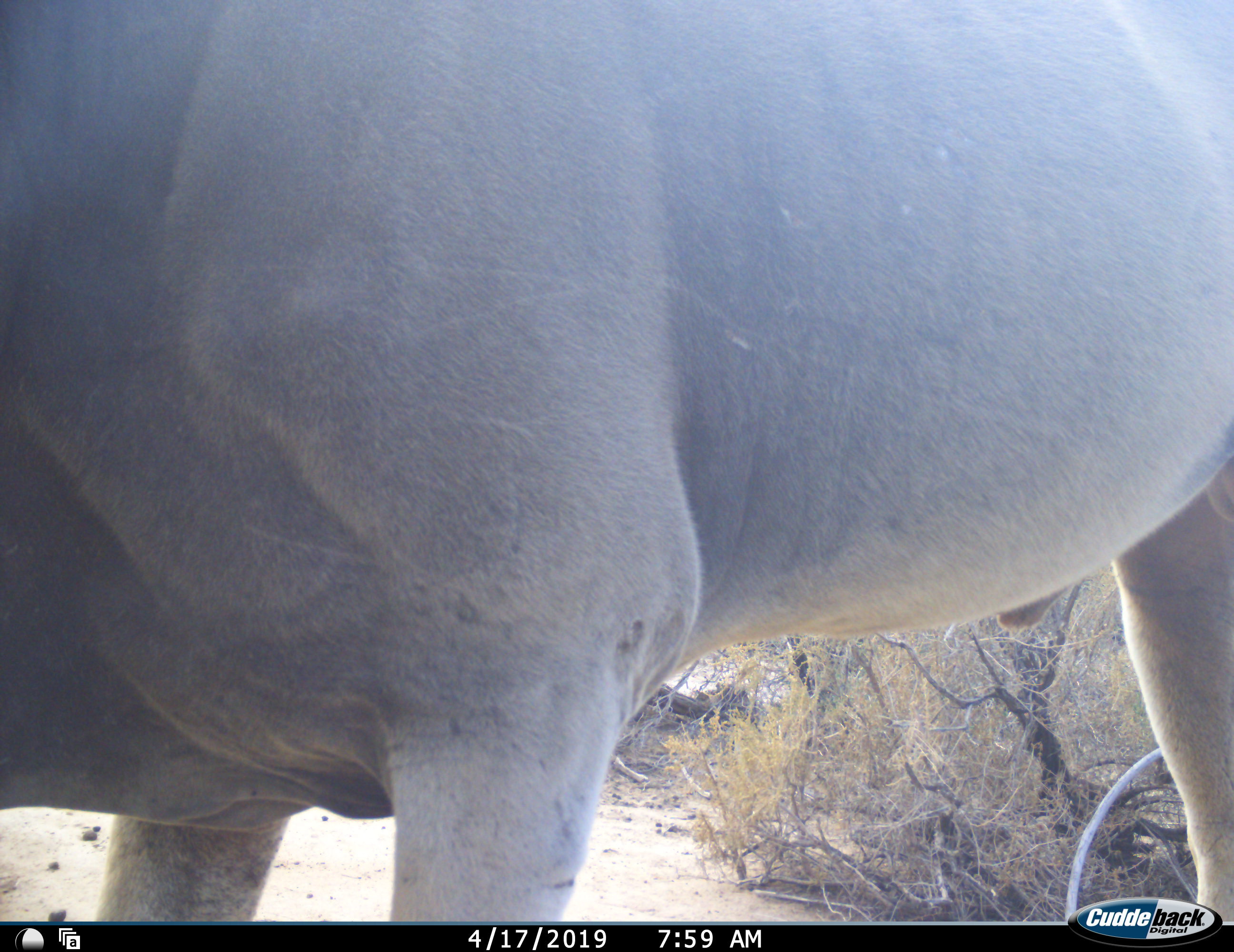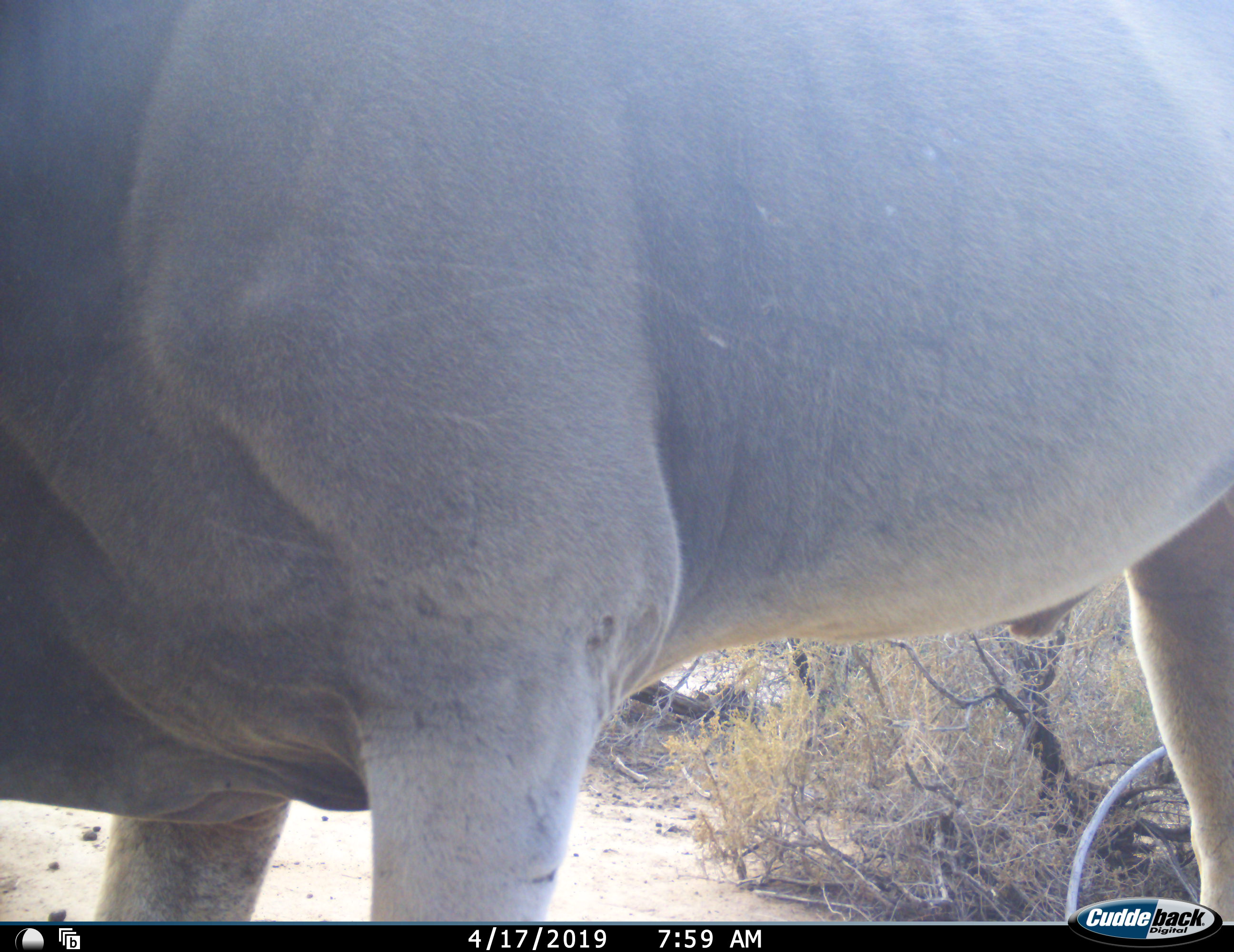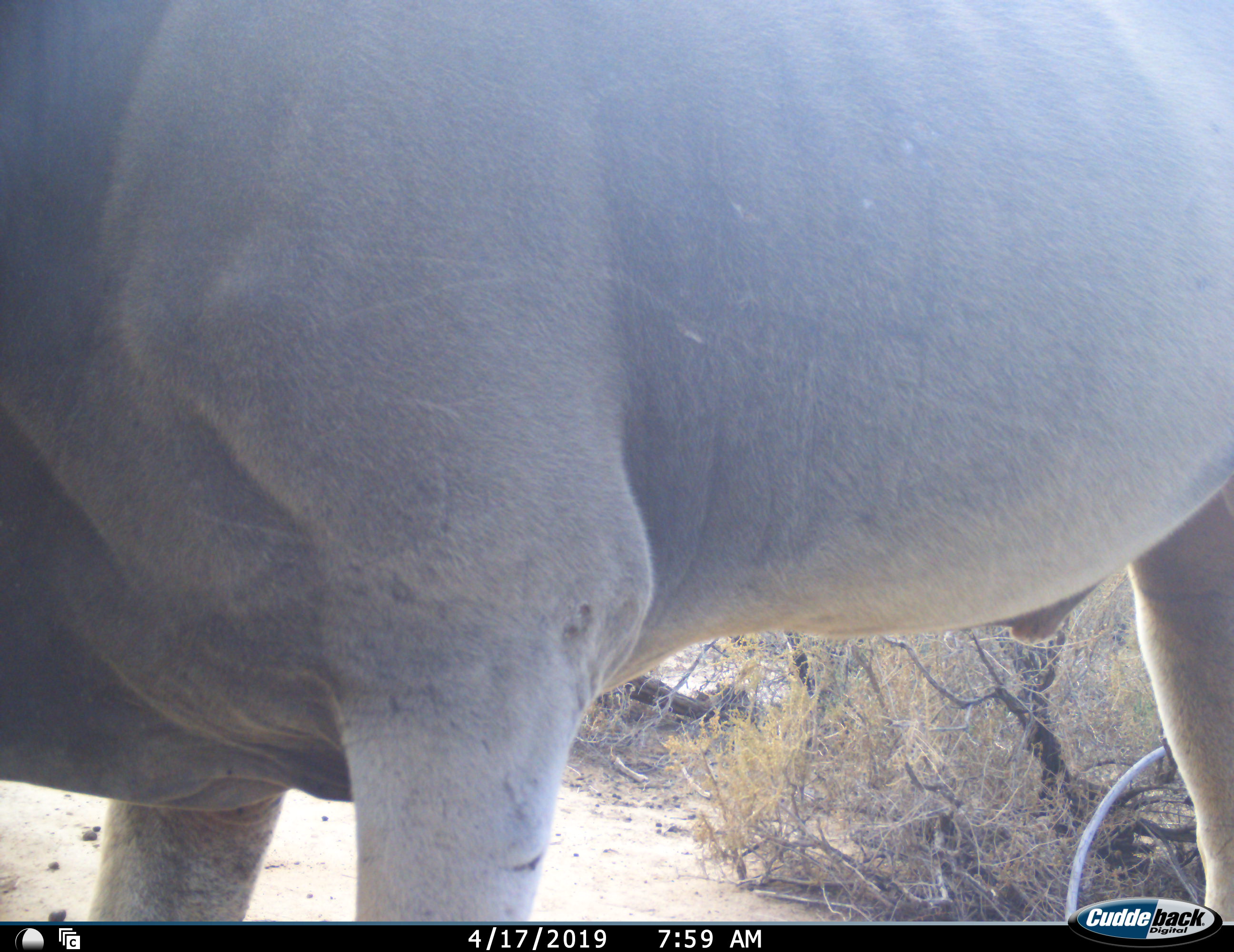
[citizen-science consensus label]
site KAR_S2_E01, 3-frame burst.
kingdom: Animalia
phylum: Chordata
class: Mammalia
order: Artiodactyla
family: Bovidae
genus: Tragelaphus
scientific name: Tragelaphus oryx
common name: eland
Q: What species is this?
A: Eland (Tragelaphus oryx).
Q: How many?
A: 1.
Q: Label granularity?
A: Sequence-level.